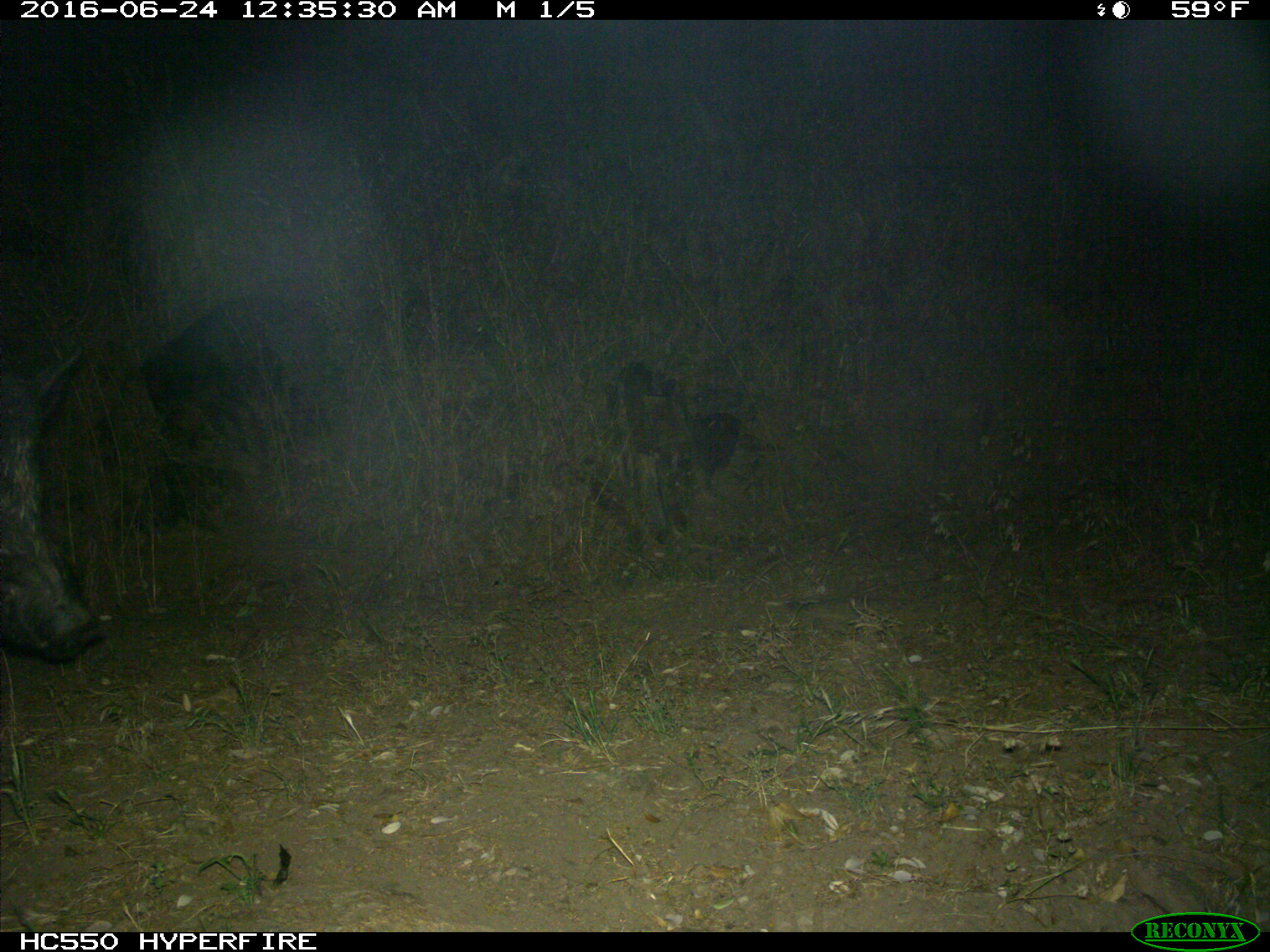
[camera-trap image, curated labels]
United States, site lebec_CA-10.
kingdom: Animalia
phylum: Chordata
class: Mammalia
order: Artiodactyla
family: Suidae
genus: Sus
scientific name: Sus scrofa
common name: wild boar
Sus scrofa (wild boar).